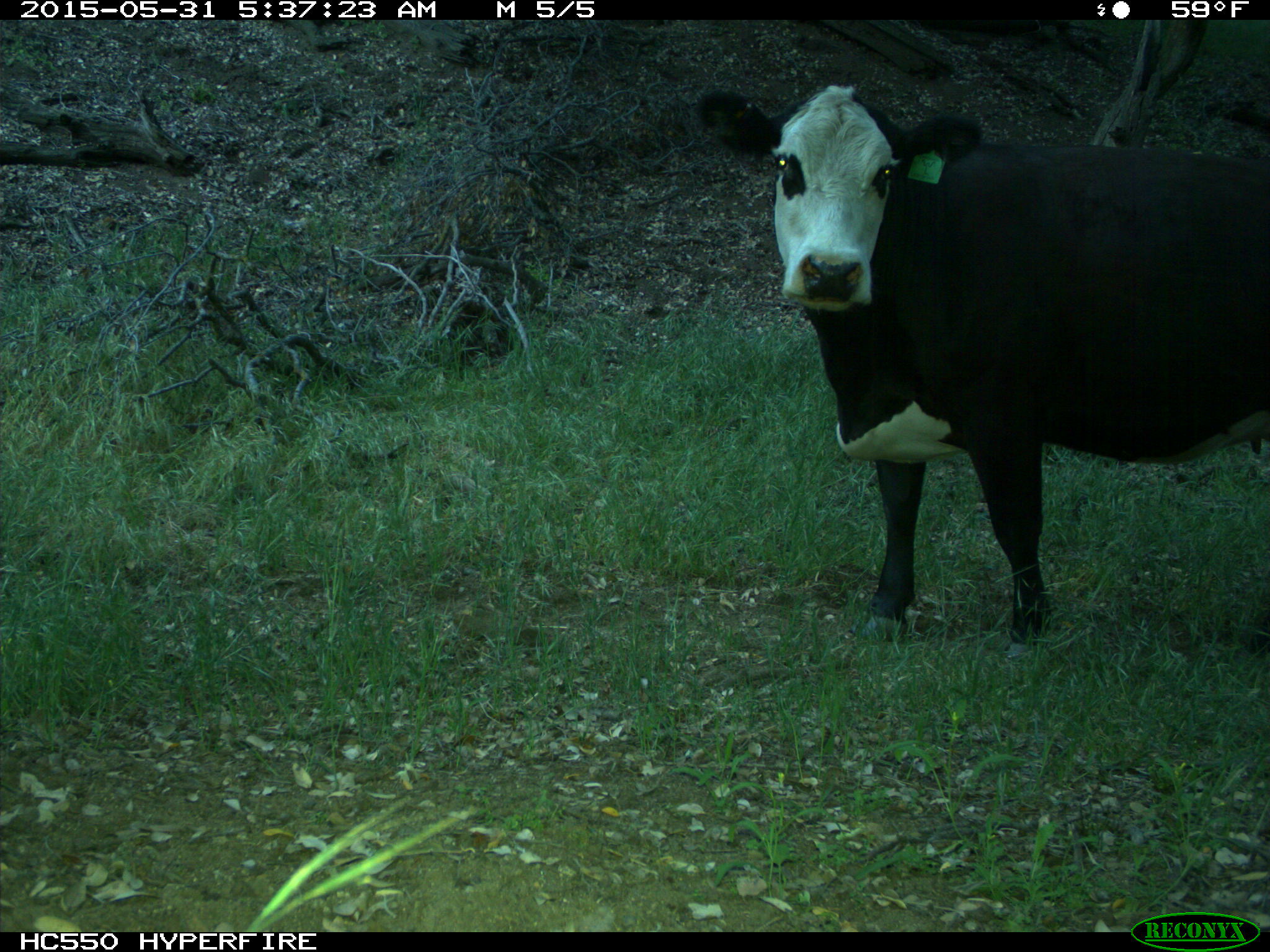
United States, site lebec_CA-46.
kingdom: Animalia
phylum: Chordata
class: Mammalia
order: Artiodactyla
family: Bovidae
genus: Bos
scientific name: Bos taurus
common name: domestic cow